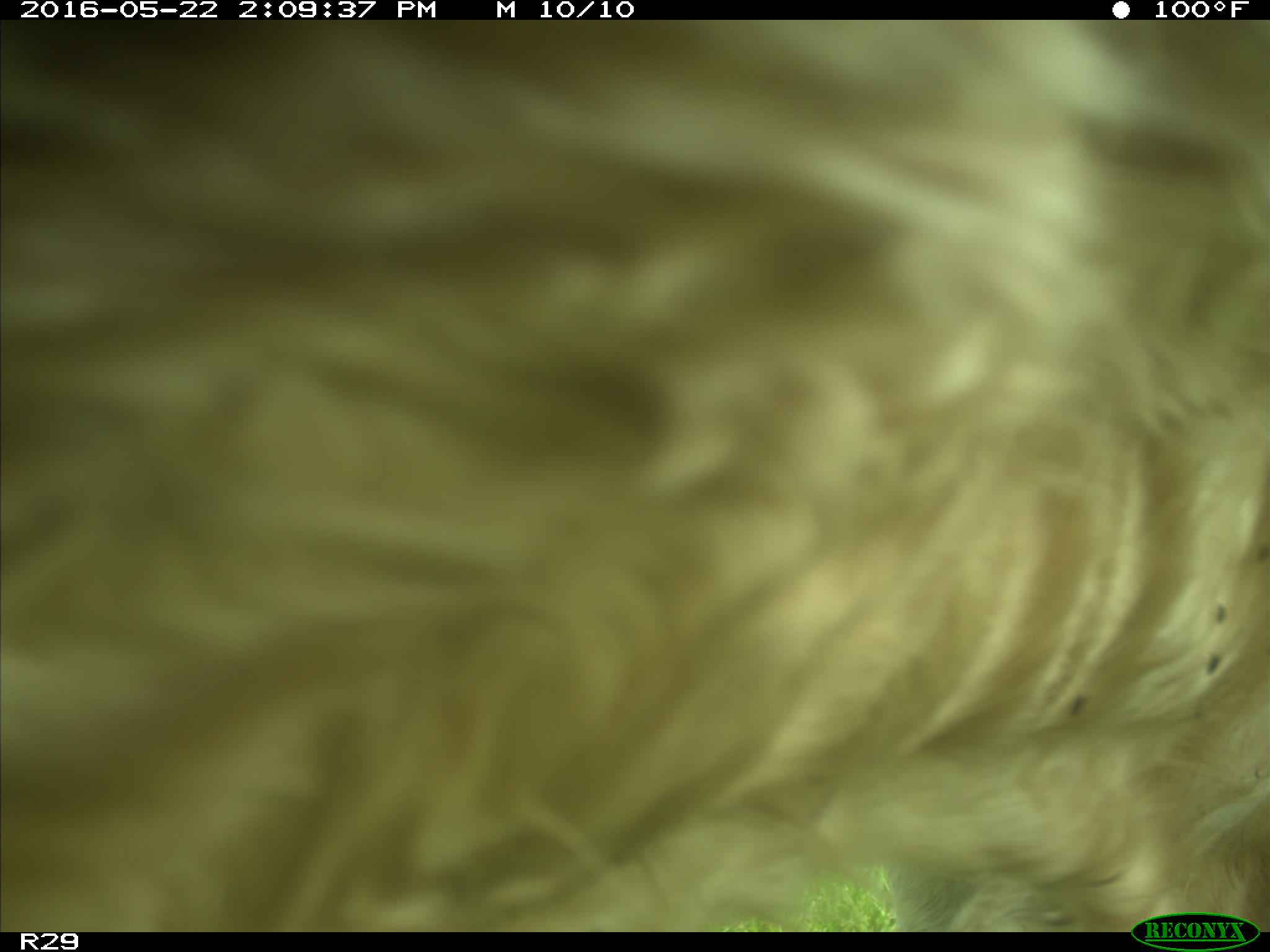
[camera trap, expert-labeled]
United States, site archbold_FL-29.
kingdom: Animalia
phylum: Chordata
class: Mammalia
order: Artiodactyla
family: Bovidae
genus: Bos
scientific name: Bos taurus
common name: domestic cow